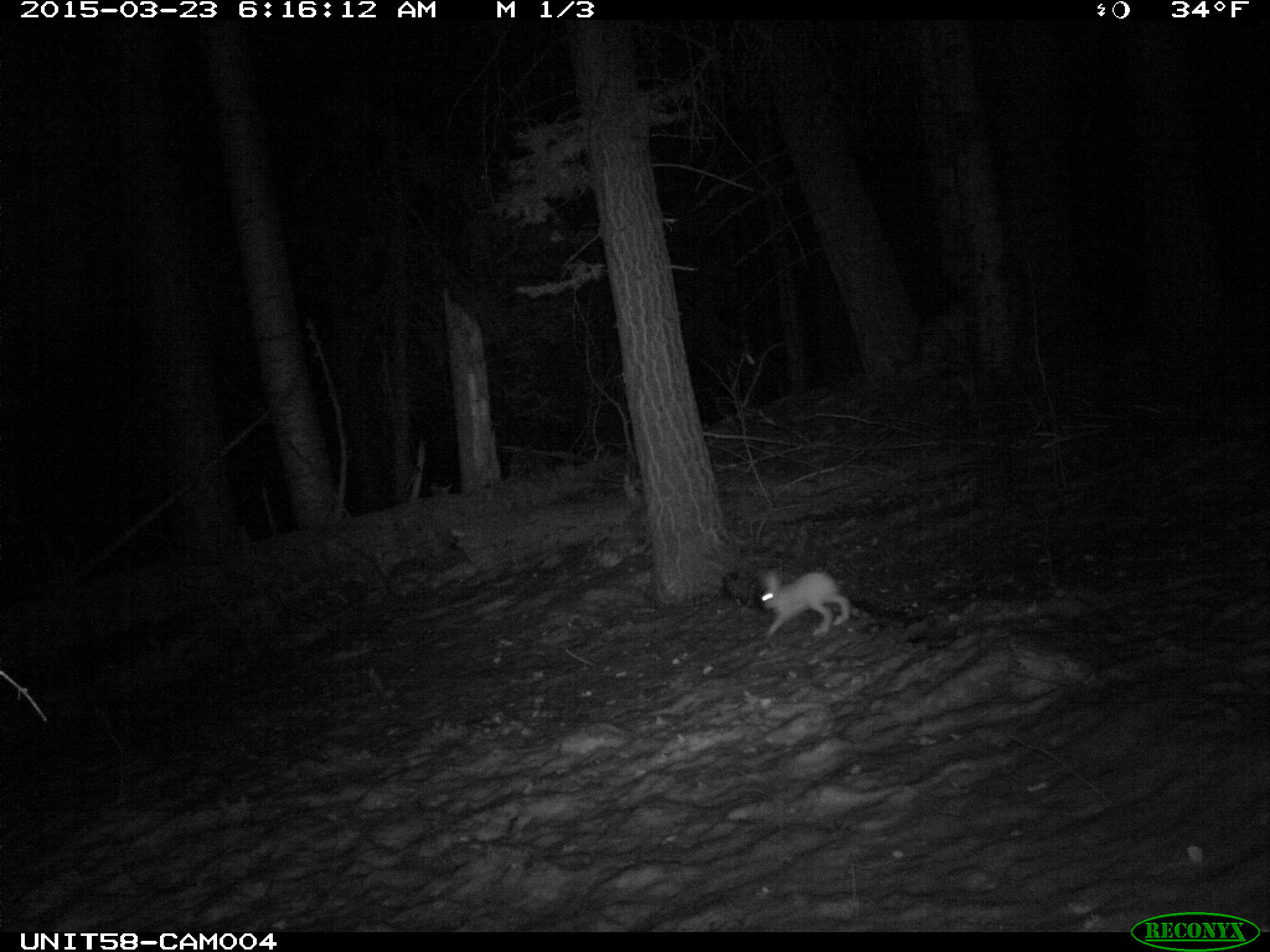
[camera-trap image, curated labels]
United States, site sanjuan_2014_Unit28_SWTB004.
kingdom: Animalia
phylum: Chordata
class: Mammalia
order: Lagomorpha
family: Leporidae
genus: Lepus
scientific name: Lepus americanus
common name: snowshoe hare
Lepus americanus (snowshoe hare).